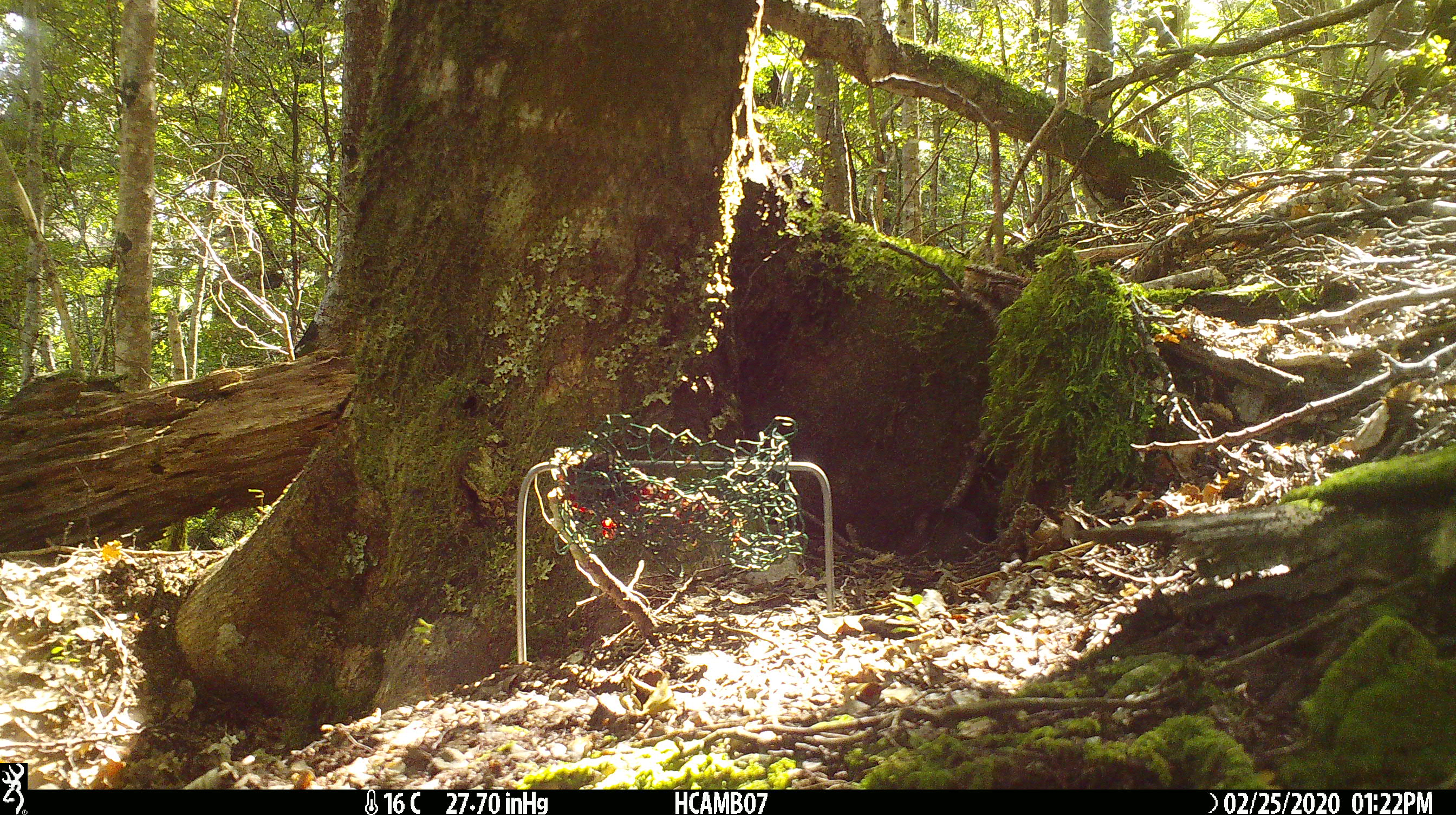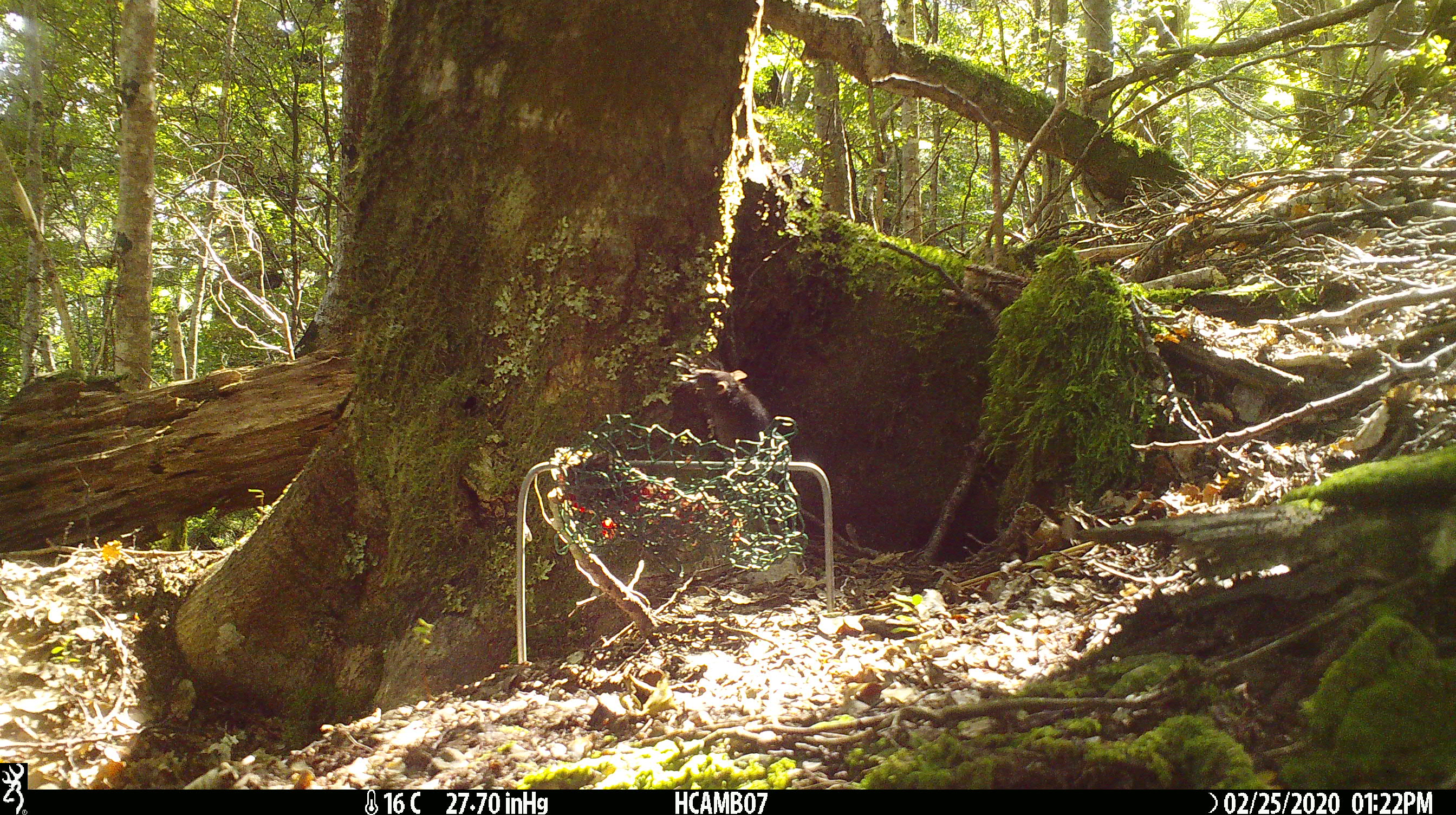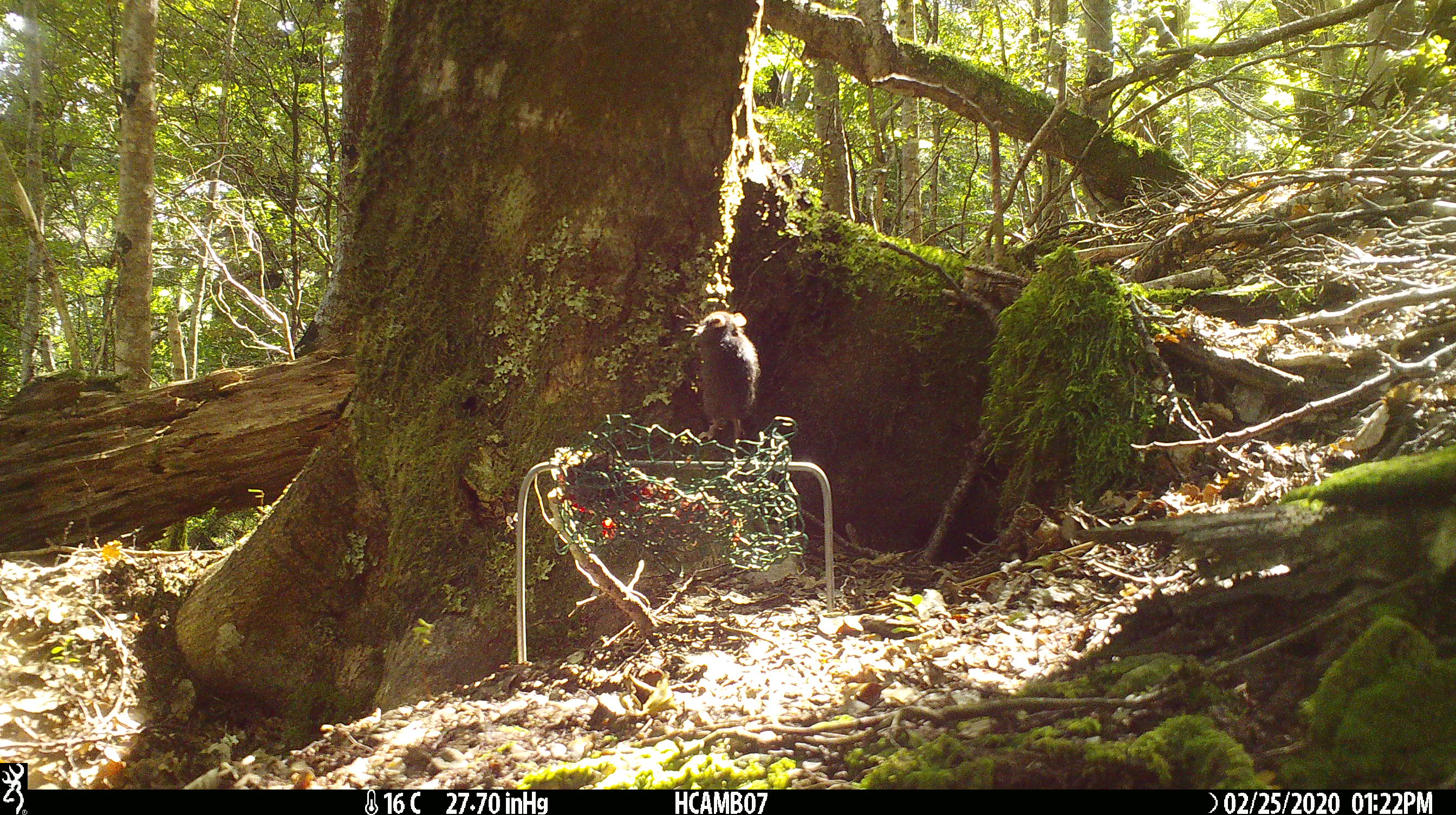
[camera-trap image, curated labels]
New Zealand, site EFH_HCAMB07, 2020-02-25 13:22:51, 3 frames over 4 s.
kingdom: Animalia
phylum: Chordata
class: Mammalia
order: Rodentia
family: Muridae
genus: Mus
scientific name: Mus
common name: mouse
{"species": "mouse (Mus)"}